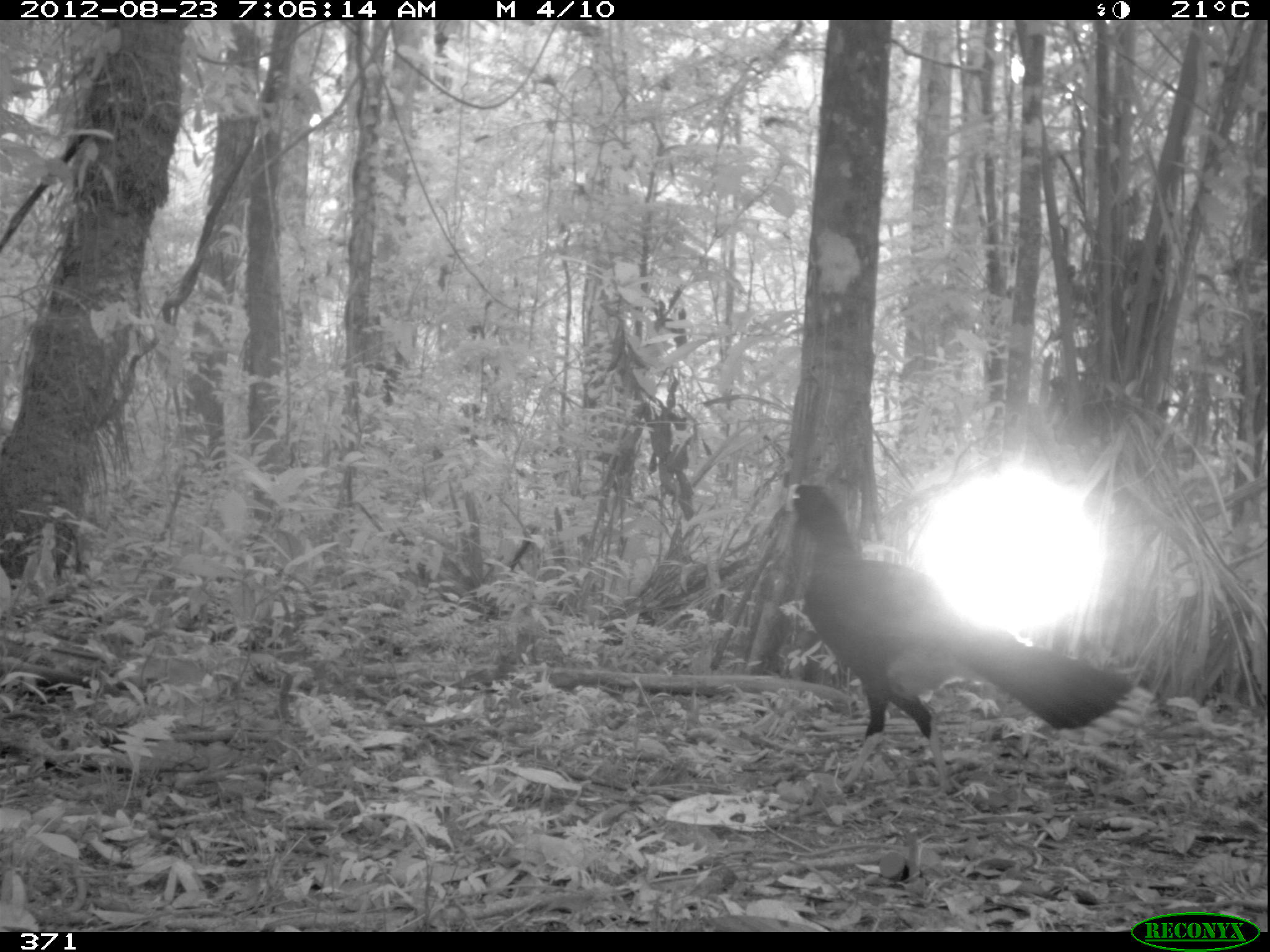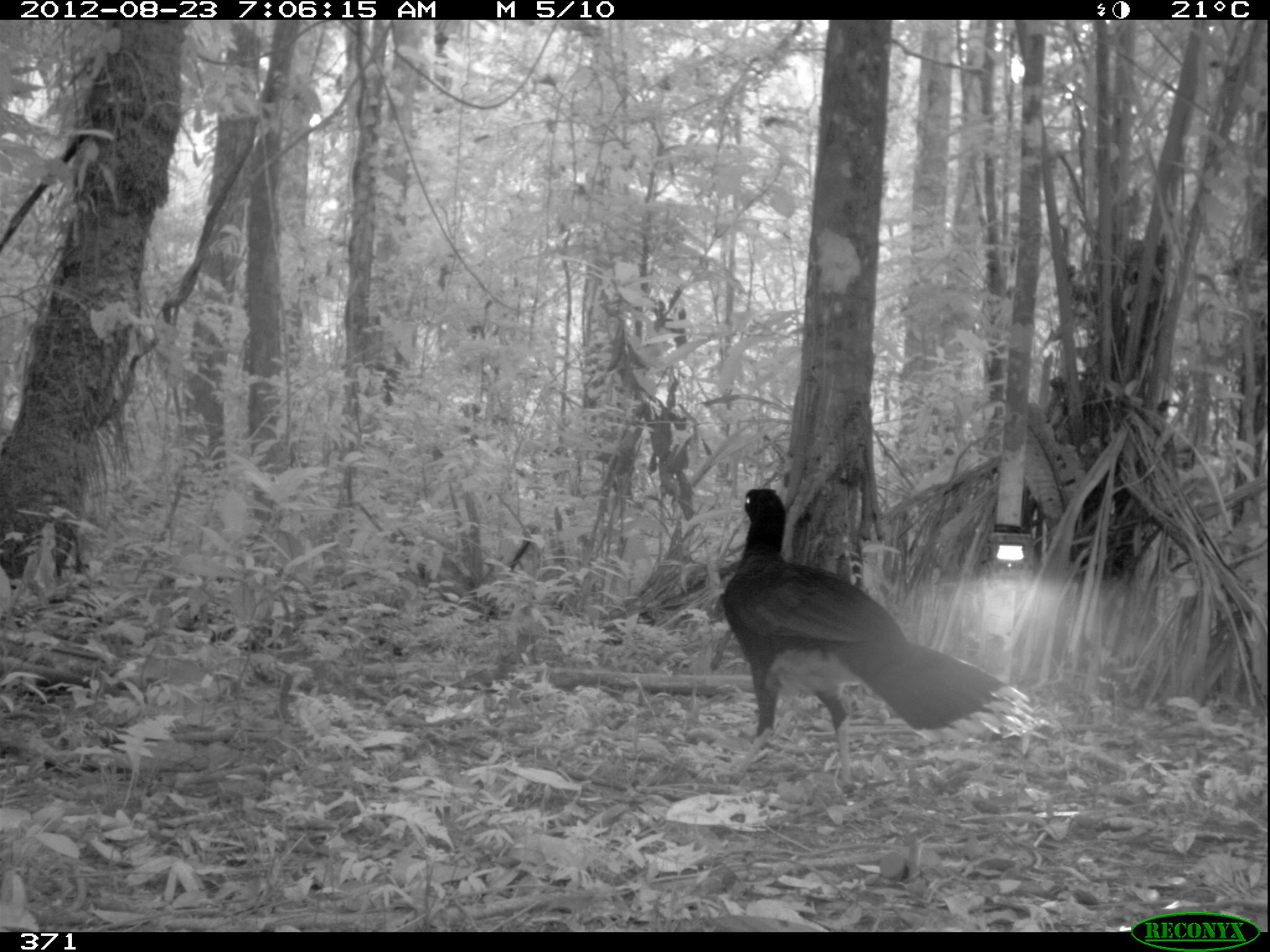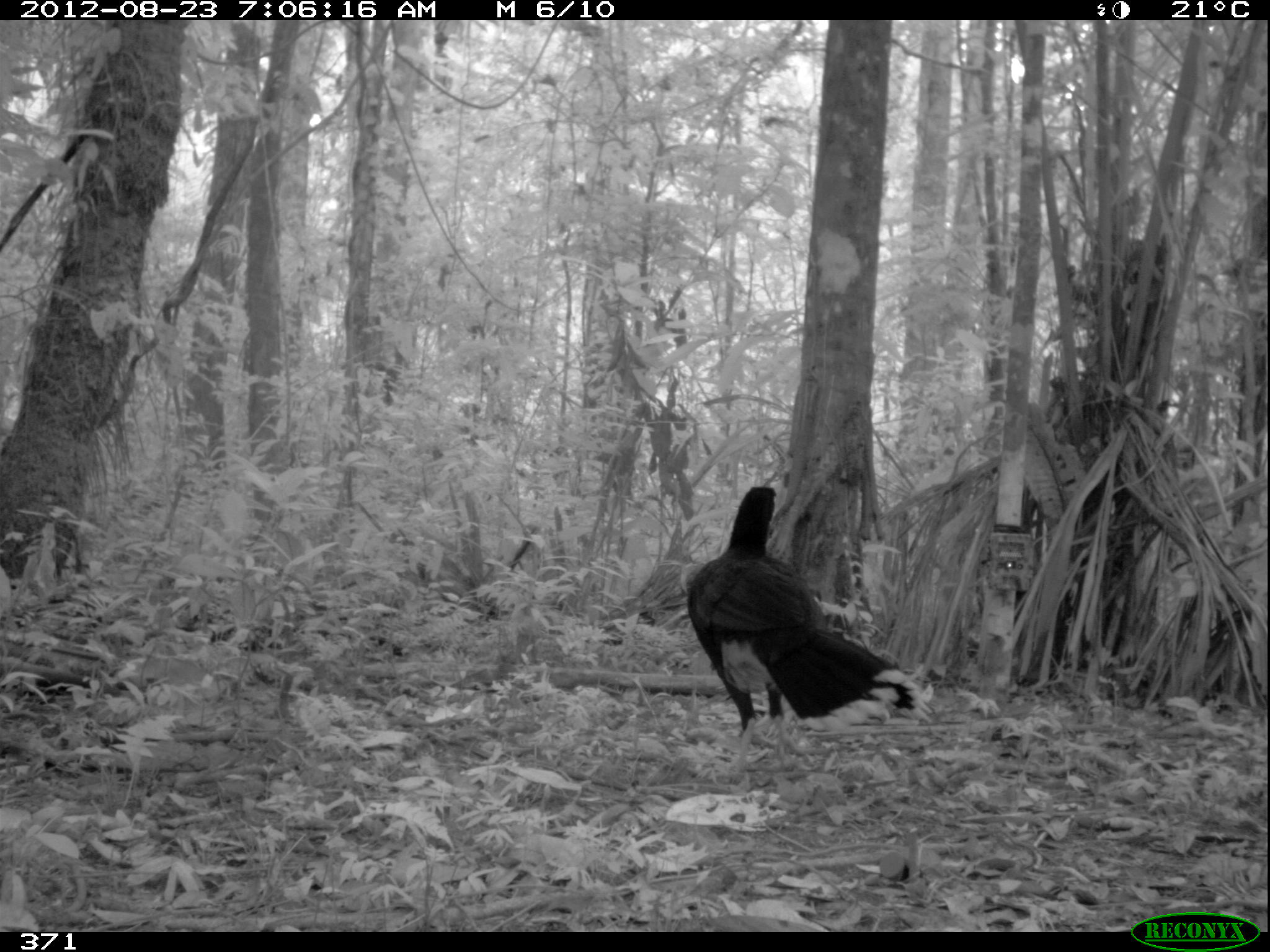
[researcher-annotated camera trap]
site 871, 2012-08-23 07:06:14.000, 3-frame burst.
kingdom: Animalia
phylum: Chordata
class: Aves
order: Galliformes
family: Cracidae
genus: Mitu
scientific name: Mitu tuberosum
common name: razor-billed curassow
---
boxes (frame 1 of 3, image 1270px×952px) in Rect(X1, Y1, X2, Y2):
mitu tuberosum: Rect(782, 481, 1156, 795)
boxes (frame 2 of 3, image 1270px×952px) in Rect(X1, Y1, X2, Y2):
mitu tuberosum: Rect(715, 485, 1040, 786)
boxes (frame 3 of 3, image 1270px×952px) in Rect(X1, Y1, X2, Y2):
mitu tuberosum: Rect(685, 484, 934, 774)